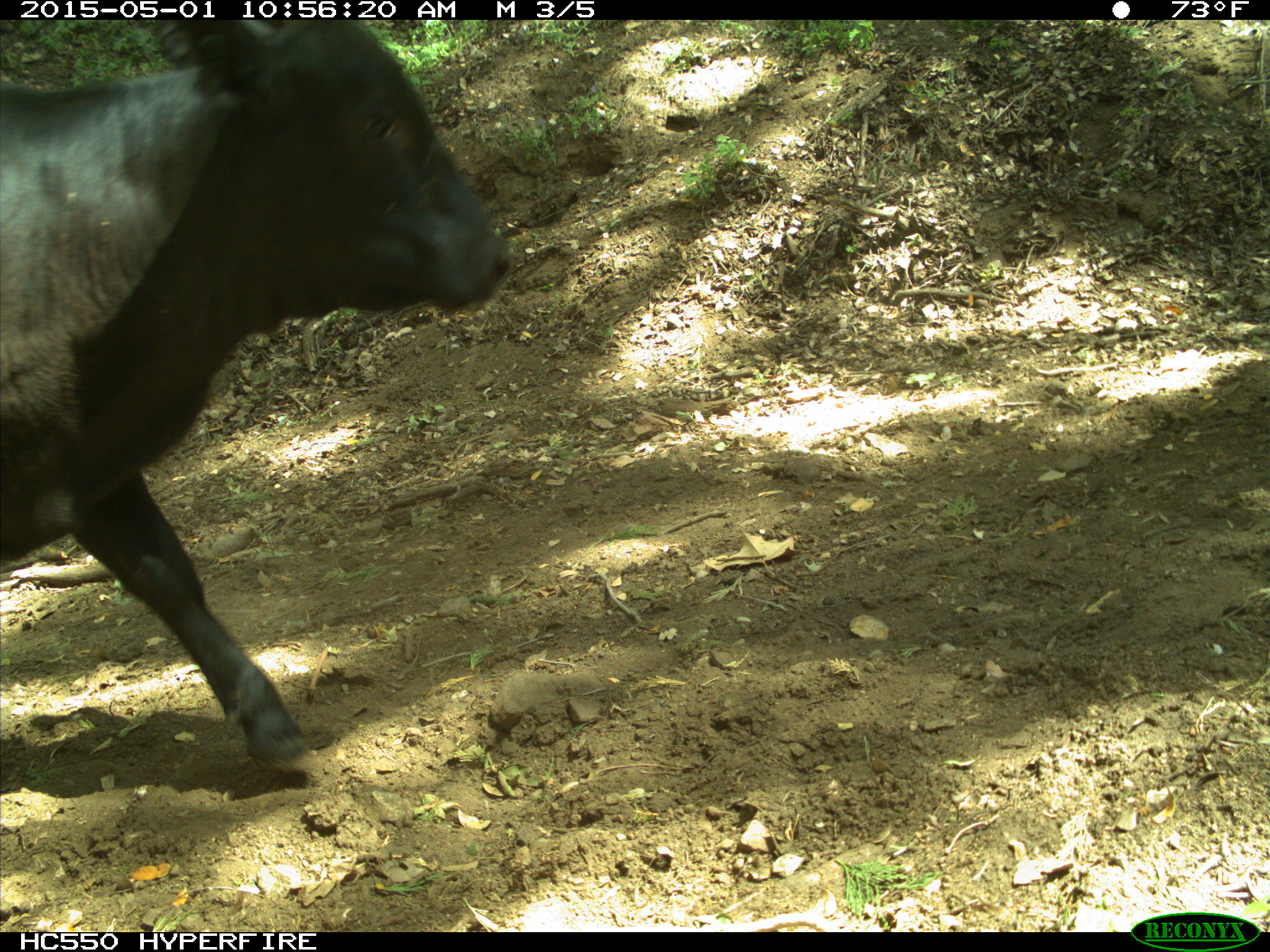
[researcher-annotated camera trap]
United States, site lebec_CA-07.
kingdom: Animalia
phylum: Chordata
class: Mammalia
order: Artiodactyla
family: Bovidae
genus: Bos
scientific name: Bos taurus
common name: domestic cow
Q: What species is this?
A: Bos taurus (domestic cow).